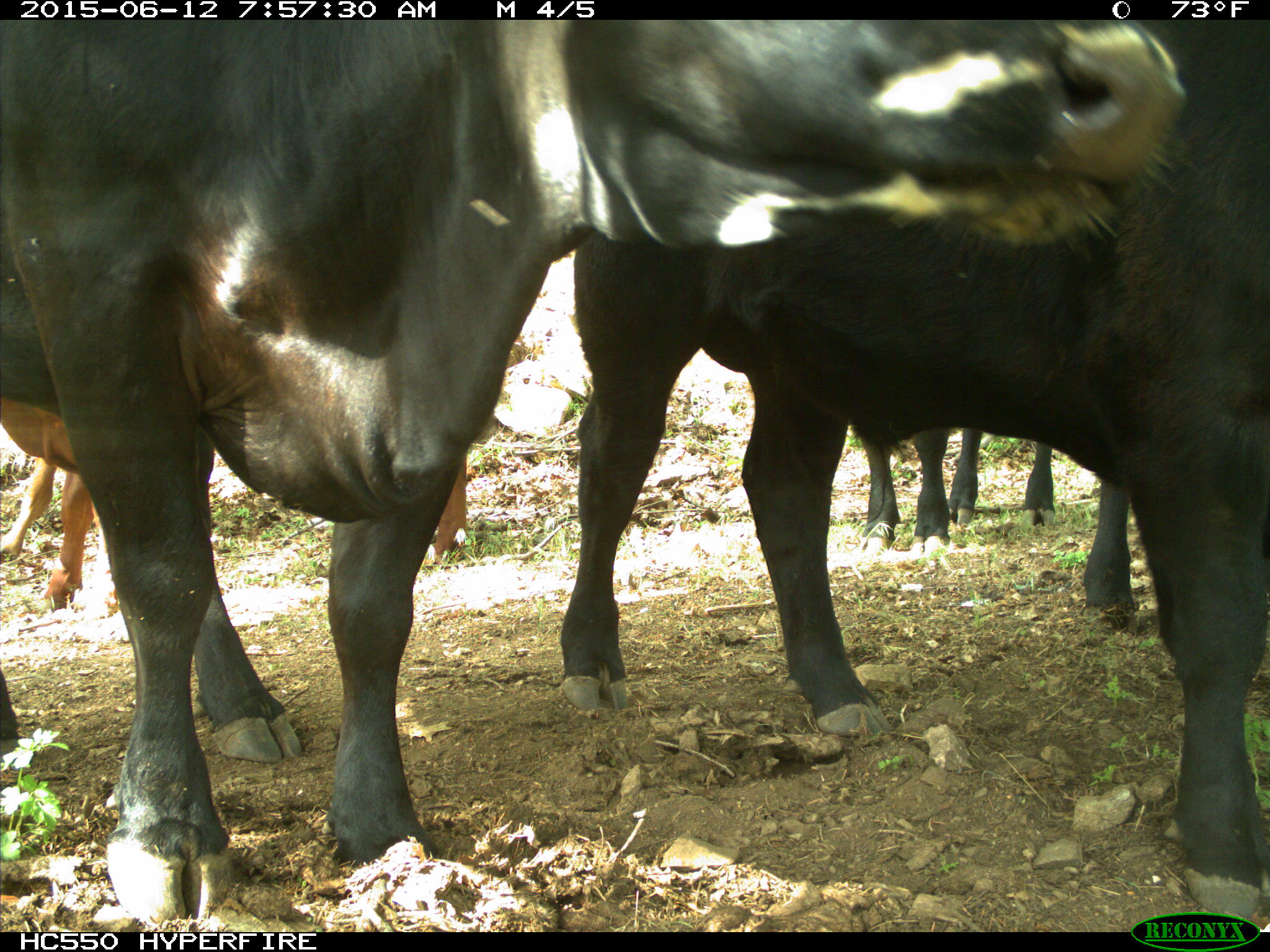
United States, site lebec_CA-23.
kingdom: Animalia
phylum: Chordata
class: Mammalia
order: Artiodactyla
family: Bovidae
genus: Bos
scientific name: Bos taurus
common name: domestic cow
Bos taurus (domestic cow).